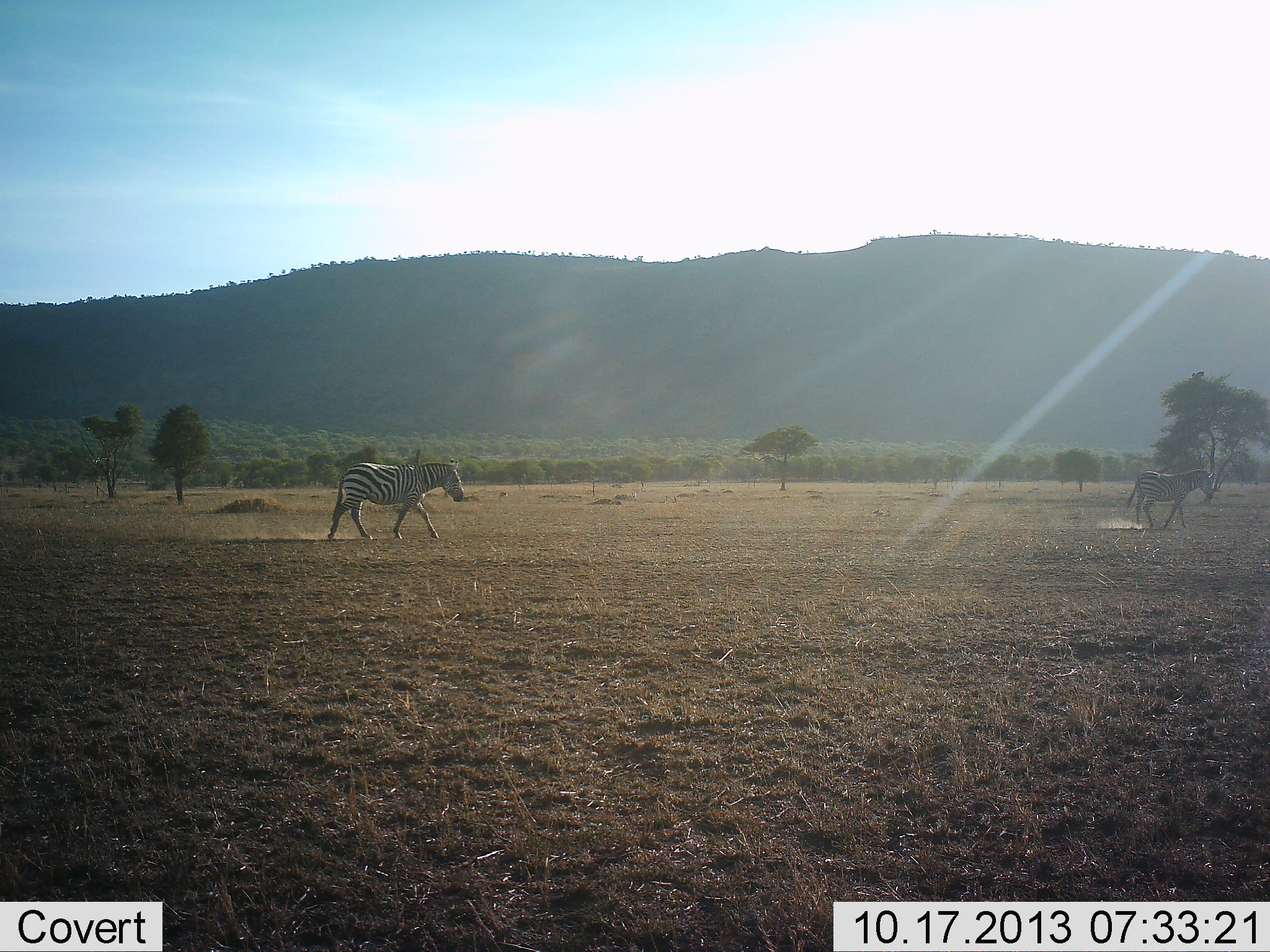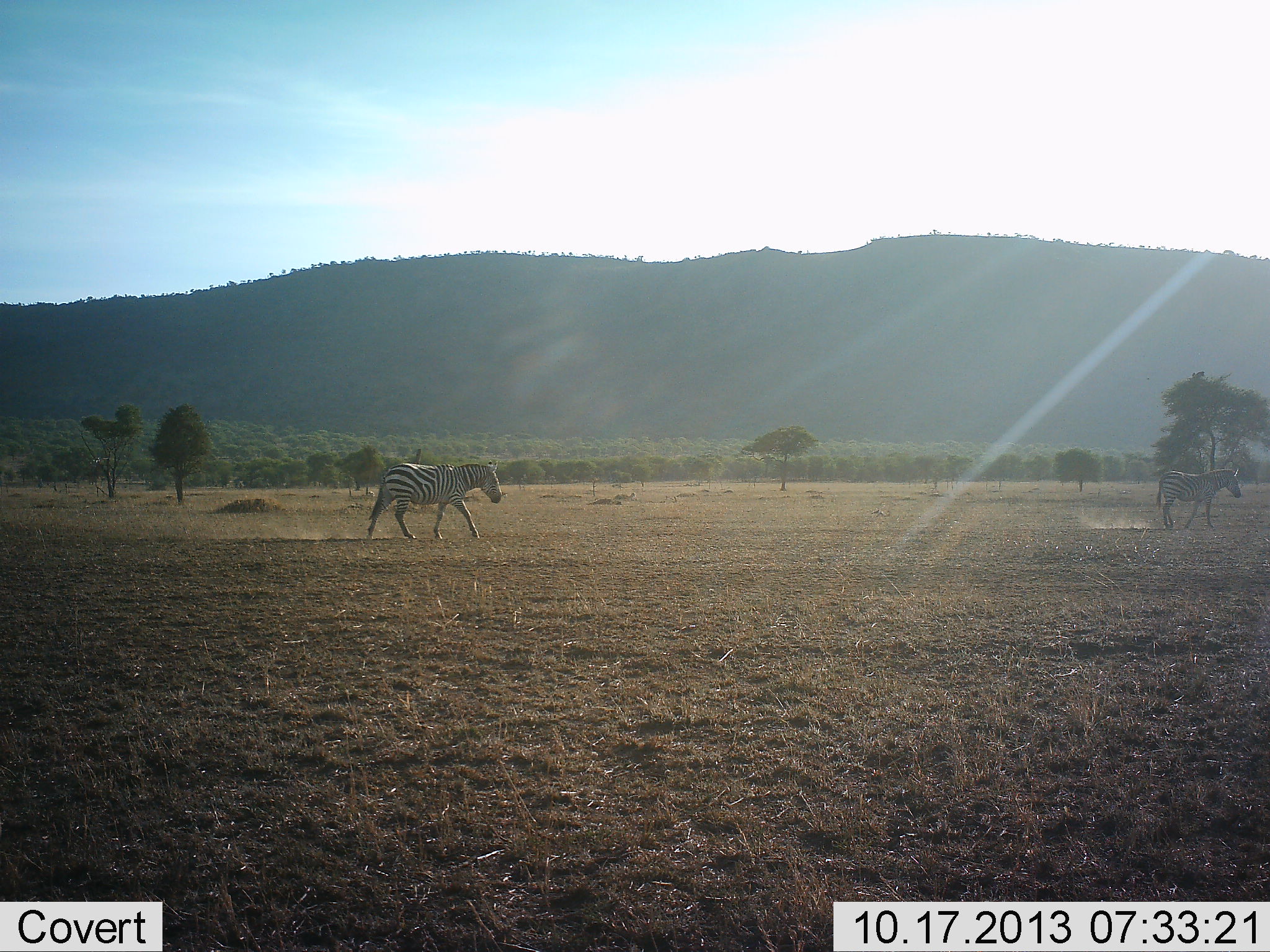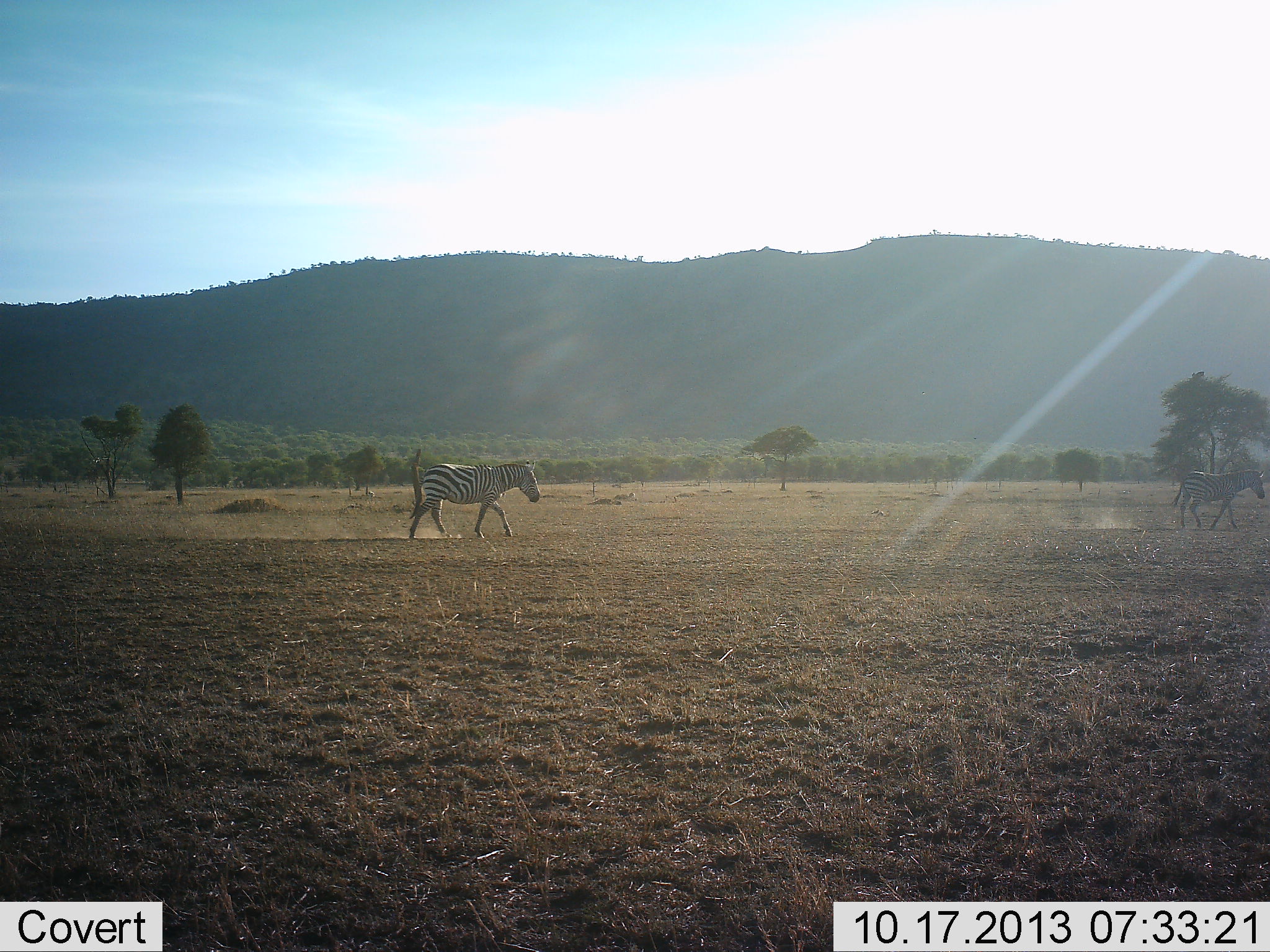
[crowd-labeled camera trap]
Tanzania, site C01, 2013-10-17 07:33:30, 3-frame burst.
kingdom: Animalia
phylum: Chordata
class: Mammalia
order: Perissodactyla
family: Equidae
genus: Equus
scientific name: Equus quagga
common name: plains zebra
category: zebra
Zebra (plains zebra) (Equus quagga), count 2. Behavior (volunteer vote fractions): standing 0%, resting 0%, moving 100%, interacting 0%. Young present (vote fraction): 6%. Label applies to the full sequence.